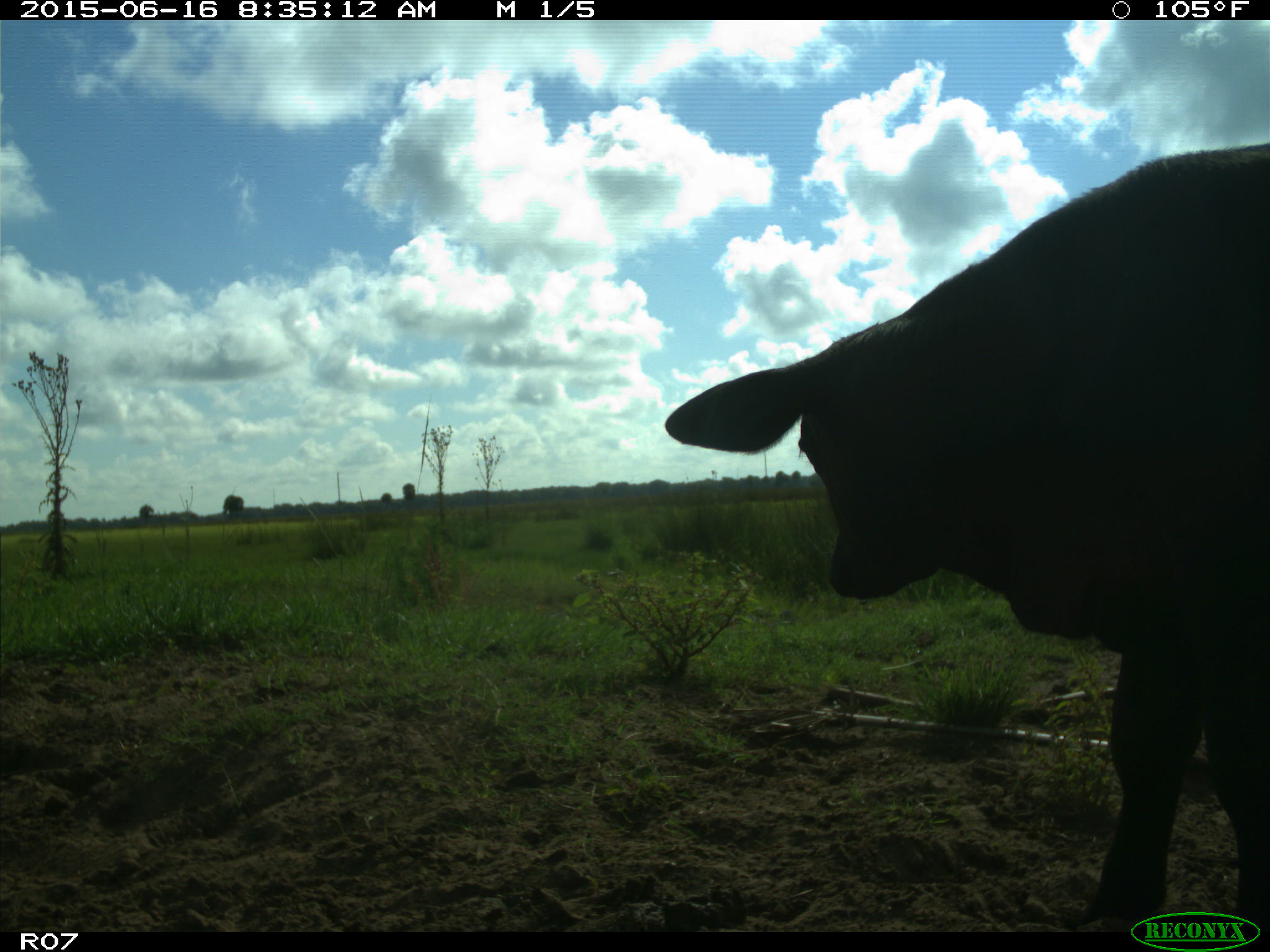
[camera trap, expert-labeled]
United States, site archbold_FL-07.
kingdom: Animalia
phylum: Chordata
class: Mammalia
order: Artiodactyla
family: Bovidae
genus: Bos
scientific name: Bos taurus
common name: domestic cow